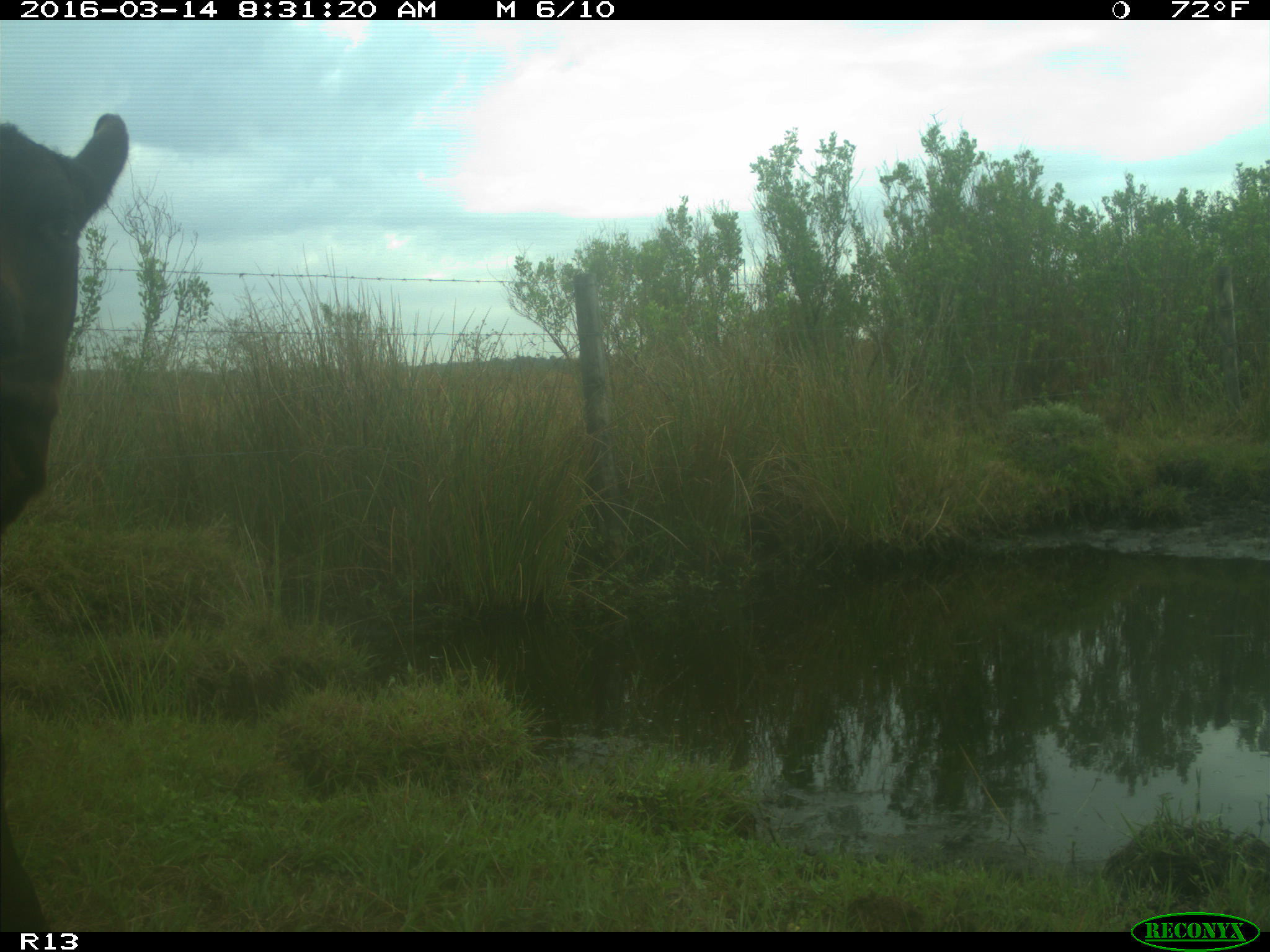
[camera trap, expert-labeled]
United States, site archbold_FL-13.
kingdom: Animalia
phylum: Chordata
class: Mammalia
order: Artiodactyla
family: Bovidae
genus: Bos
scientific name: Bos taurus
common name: domestic cow